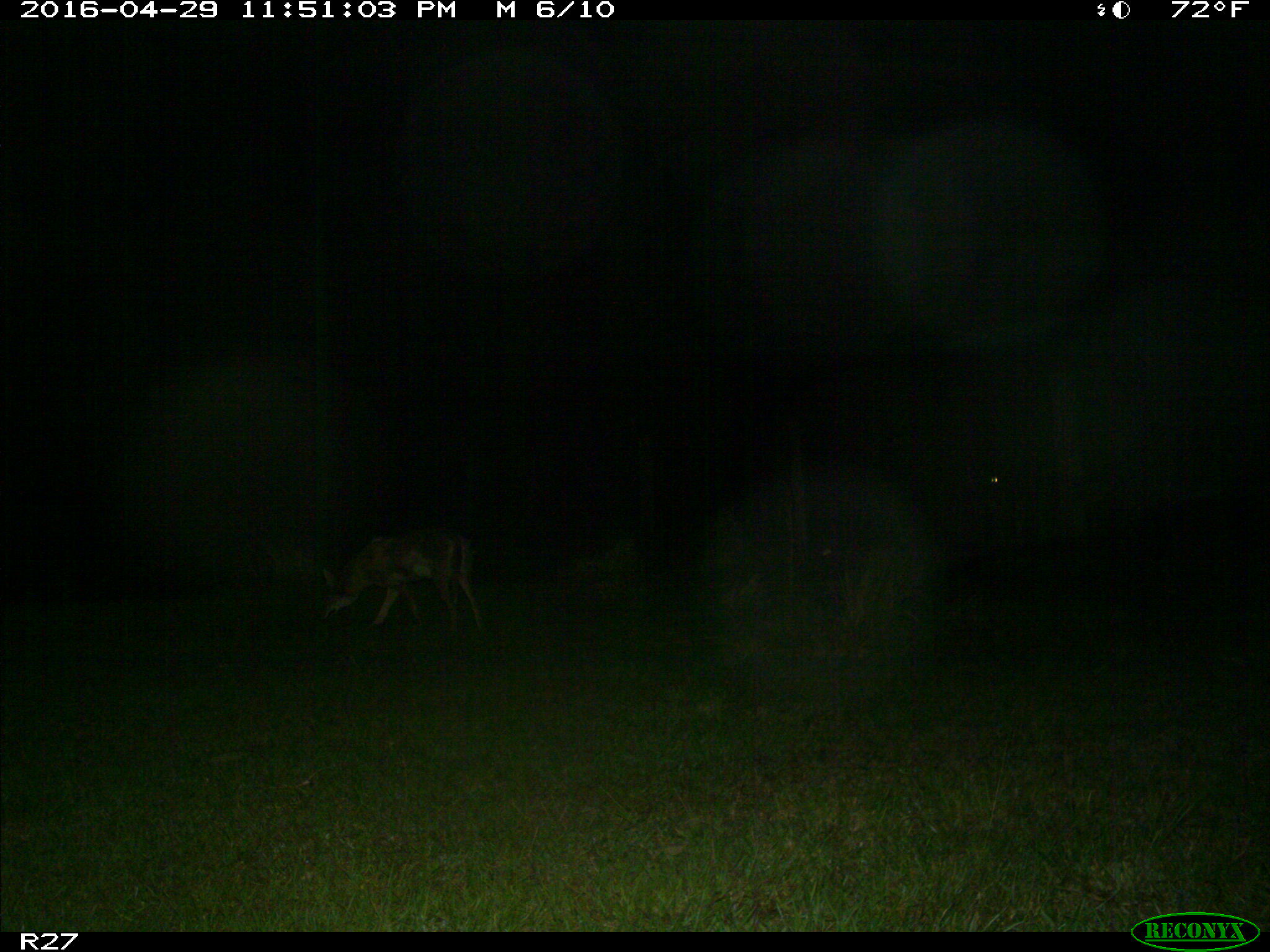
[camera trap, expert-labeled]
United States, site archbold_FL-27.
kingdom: Animalia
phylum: Chordata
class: Mammalia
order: Carnivora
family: Canidae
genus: Canis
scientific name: Canis latrans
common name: coyote